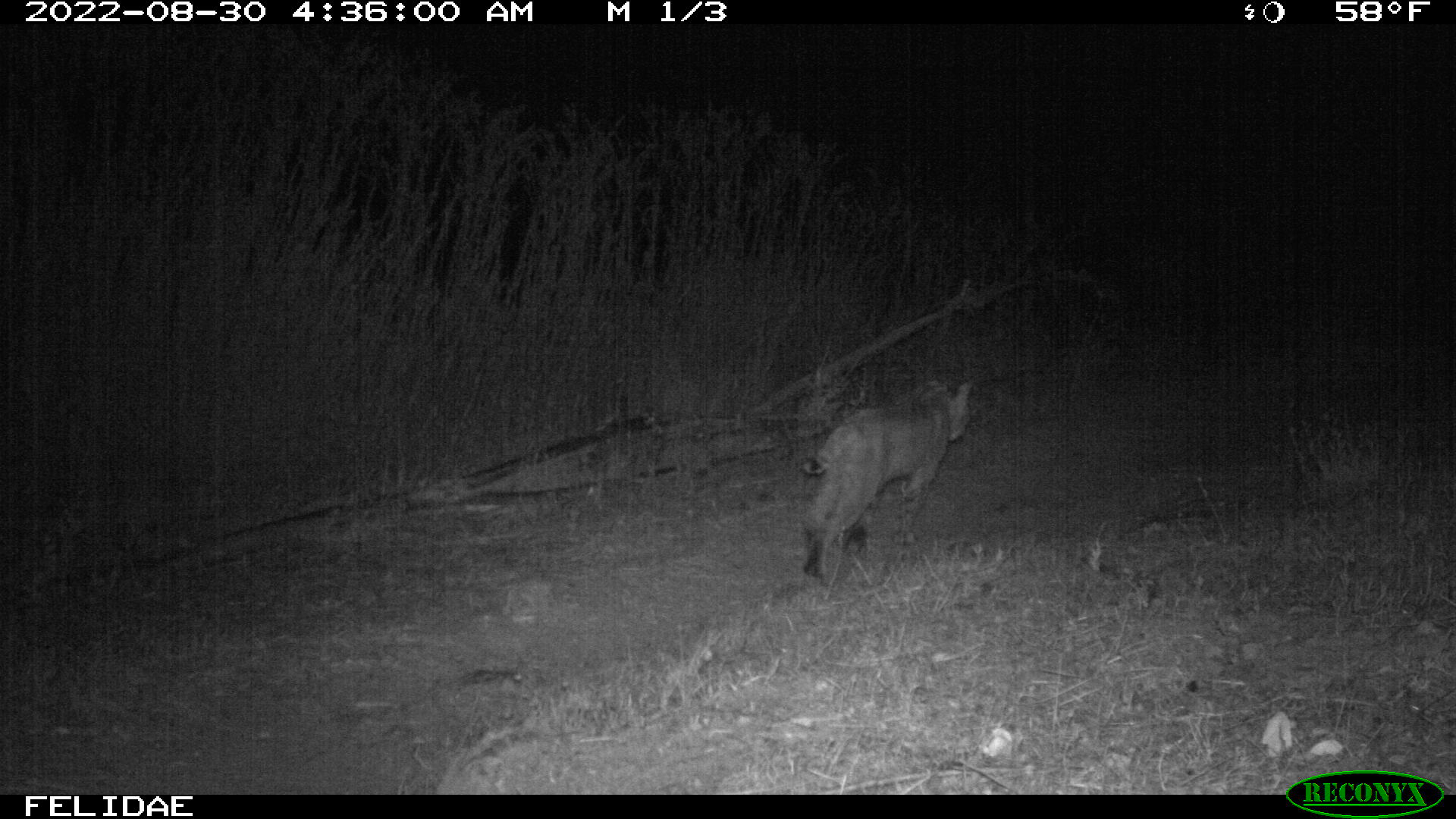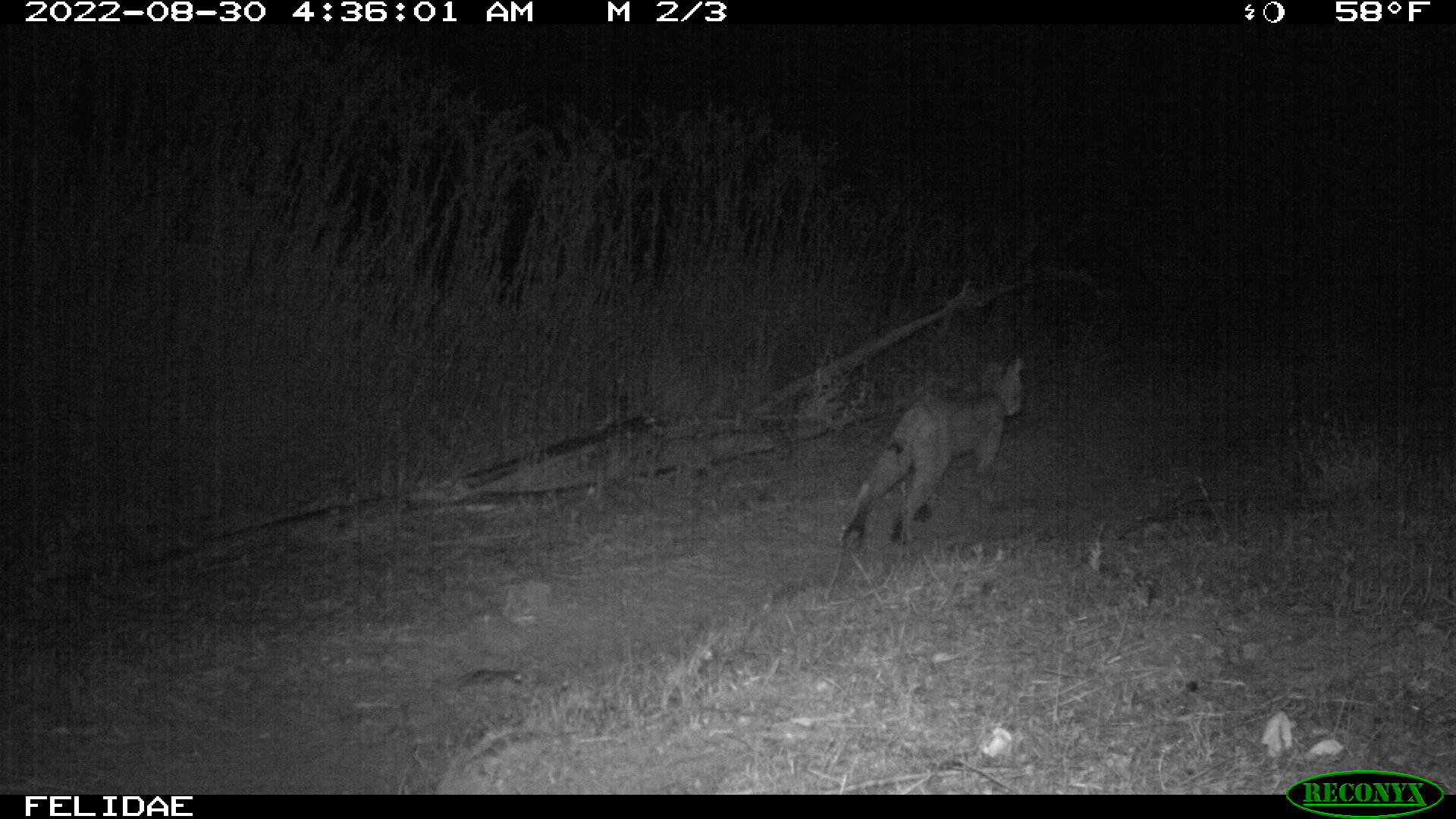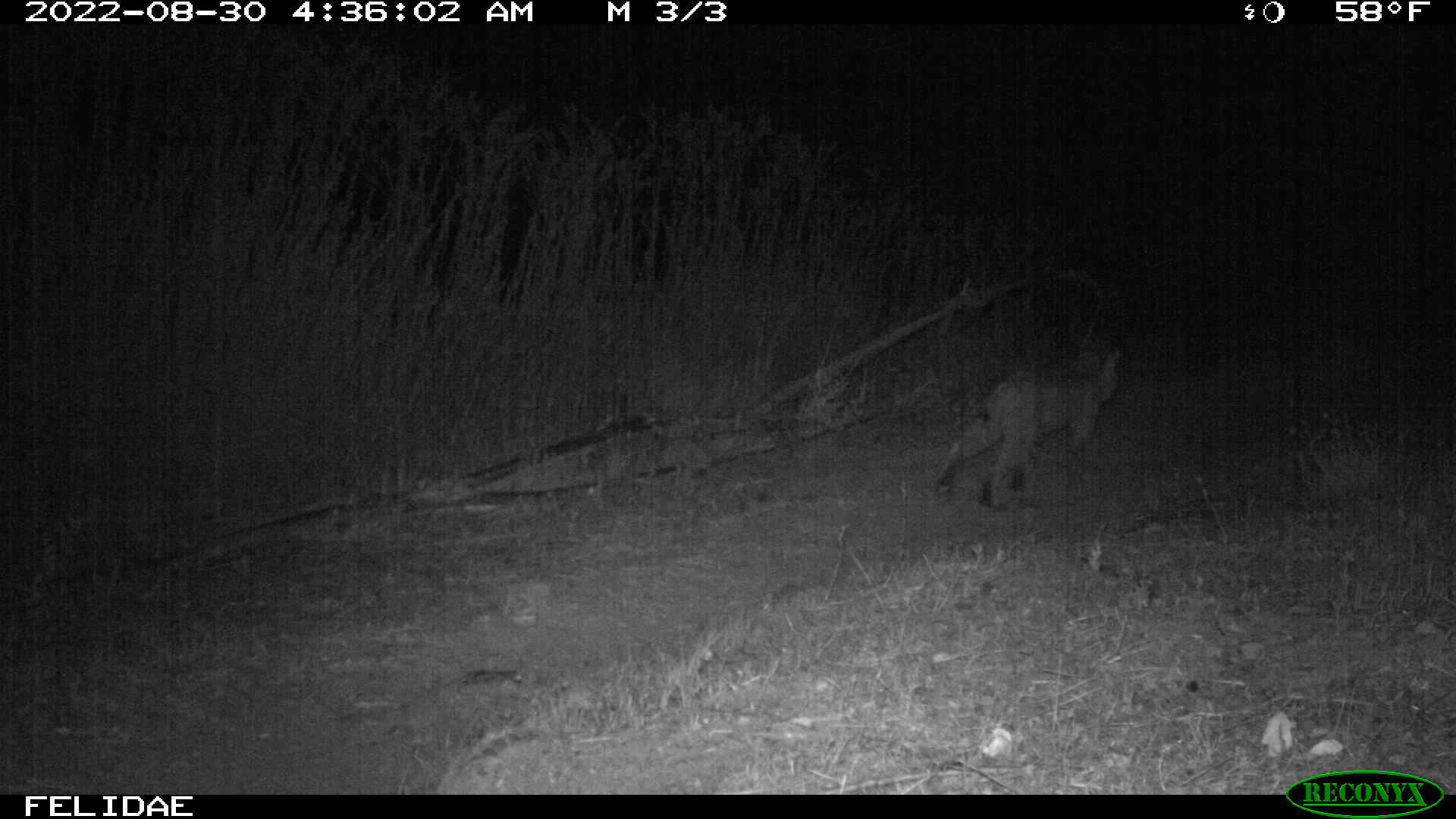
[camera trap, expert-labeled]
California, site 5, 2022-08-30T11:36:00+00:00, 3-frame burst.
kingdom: Animalia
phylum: Chordata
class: Mammalia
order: Carnivora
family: Felidae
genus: Lynx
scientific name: Lynx rufus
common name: bobcat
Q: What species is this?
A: Bobcat (Lynx rufus).